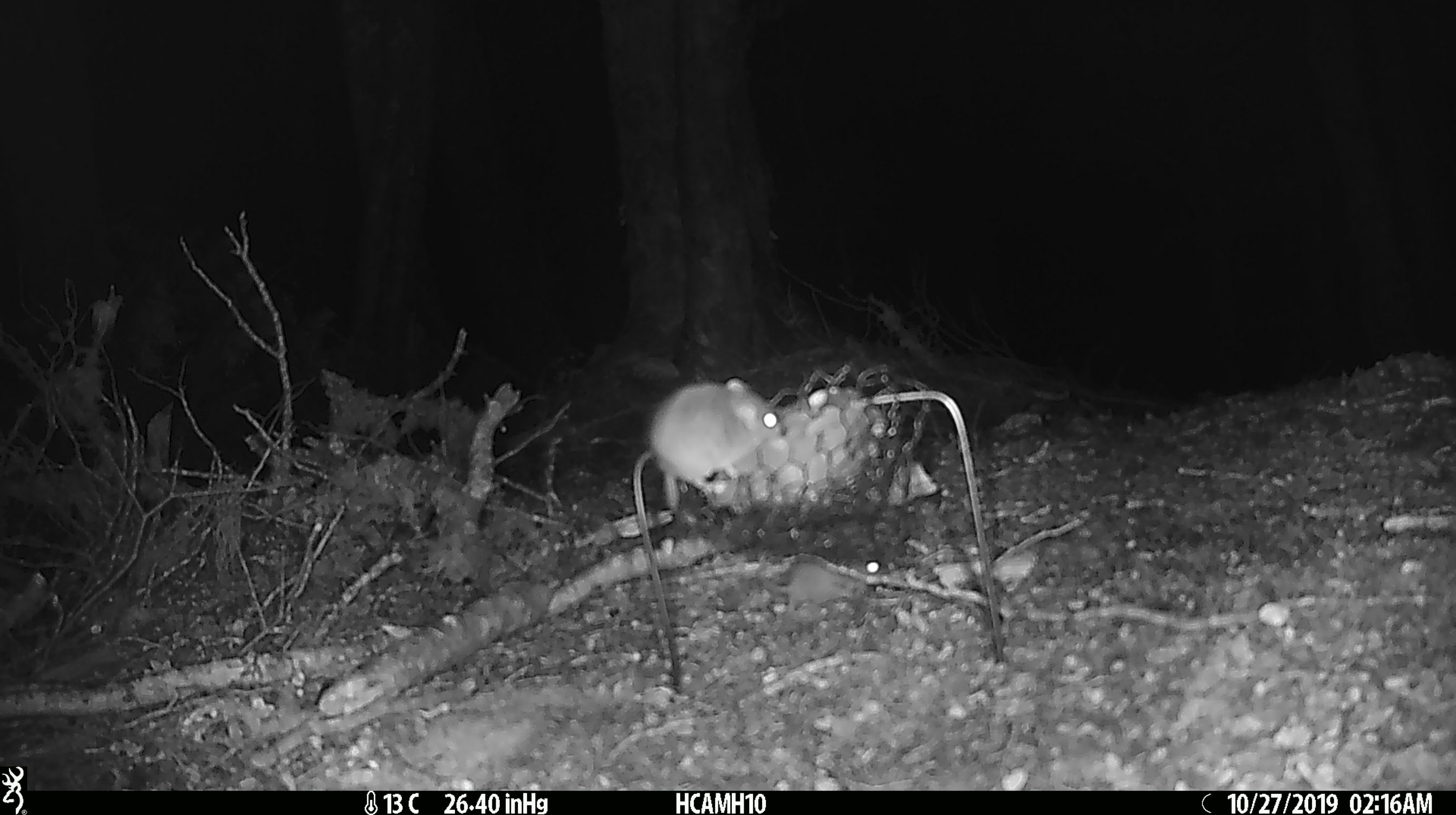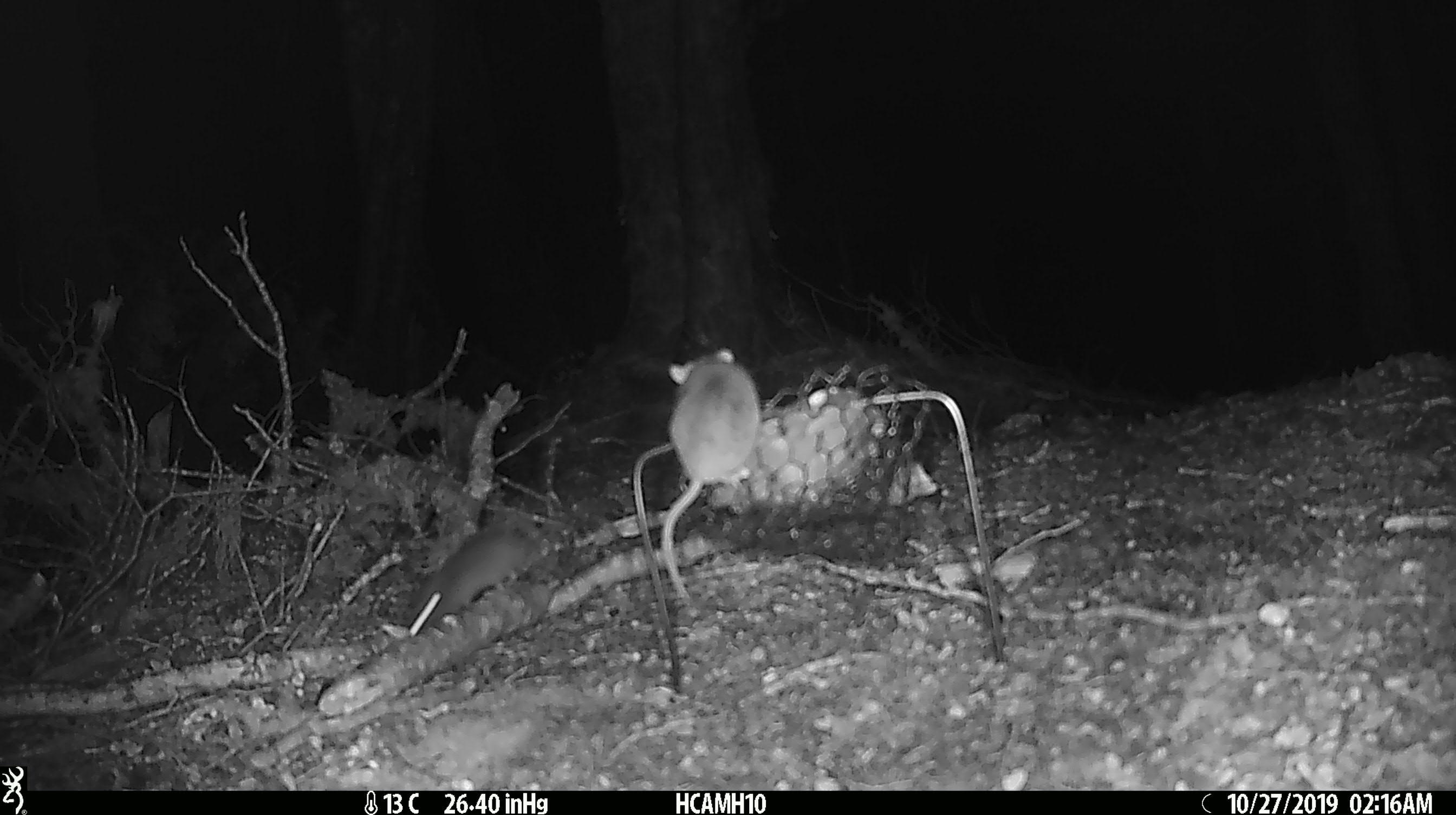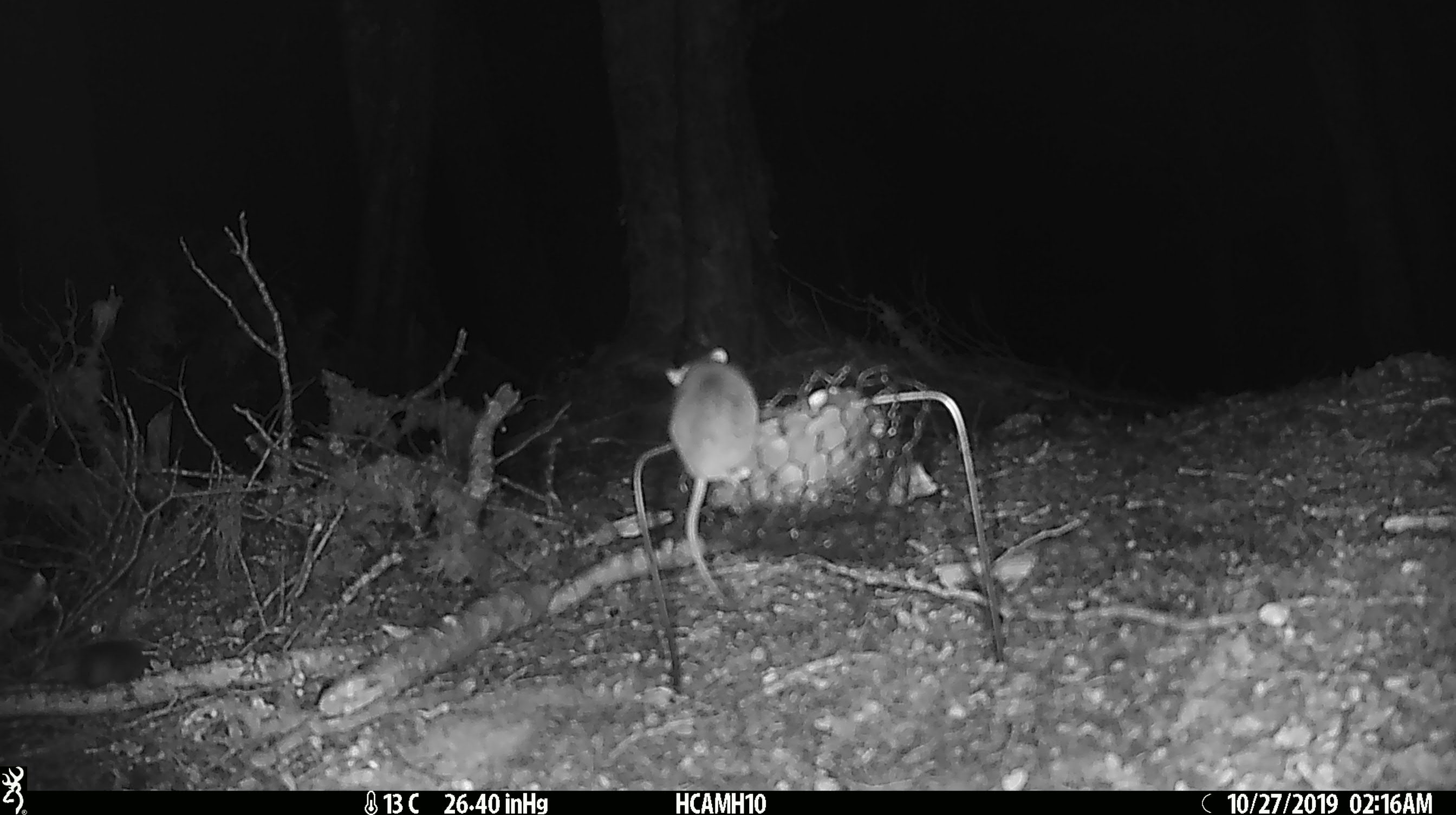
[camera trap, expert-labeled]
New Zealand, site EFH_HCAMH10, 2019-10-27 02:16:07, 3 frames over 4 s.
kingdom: Animalia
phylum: Chordata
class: Mammalia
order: Rodentia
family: Muridae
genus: Mus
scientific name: Mus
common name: mouse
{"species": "mouse (Mus)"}